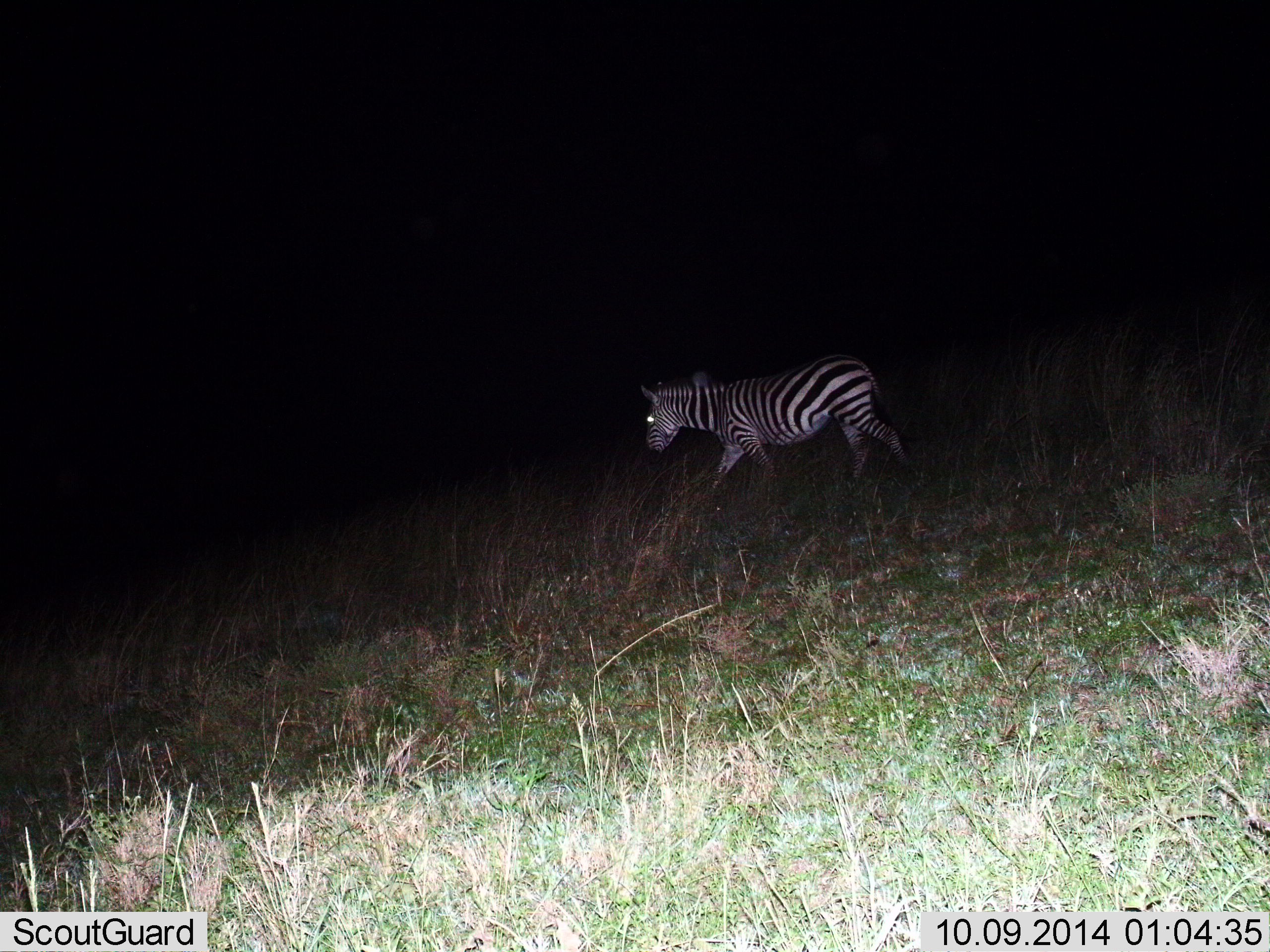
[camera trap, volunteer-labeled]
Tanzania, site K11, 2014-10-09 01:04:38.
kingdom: Animalia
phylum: Chordata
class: Mammalia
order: Perissodactyla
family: Equidae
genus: Equus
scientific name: Equus quagga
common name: plains zebra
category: zebra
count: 1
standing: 10%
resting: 0%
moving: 90%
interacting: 0%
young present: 0%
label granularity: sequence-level